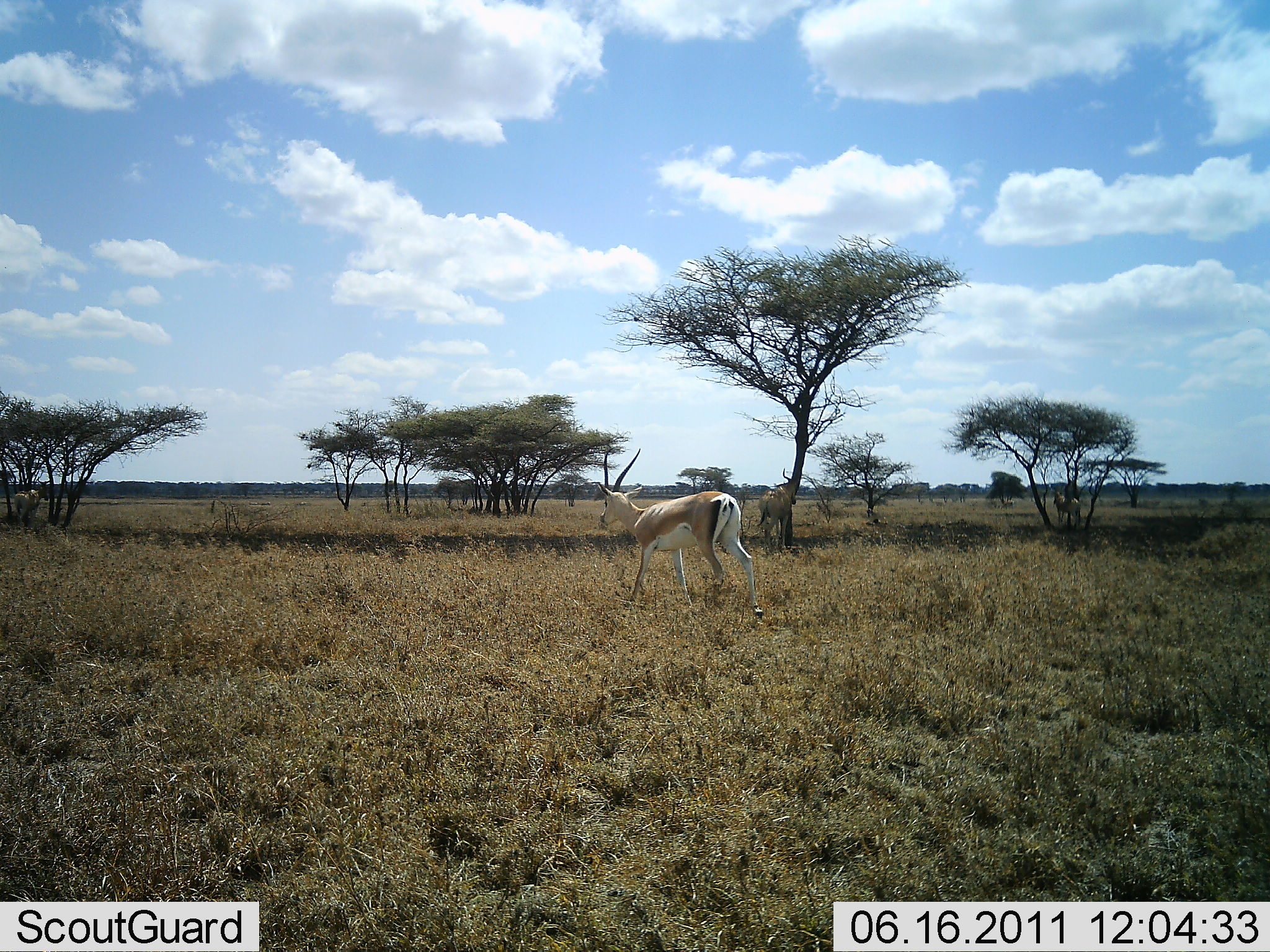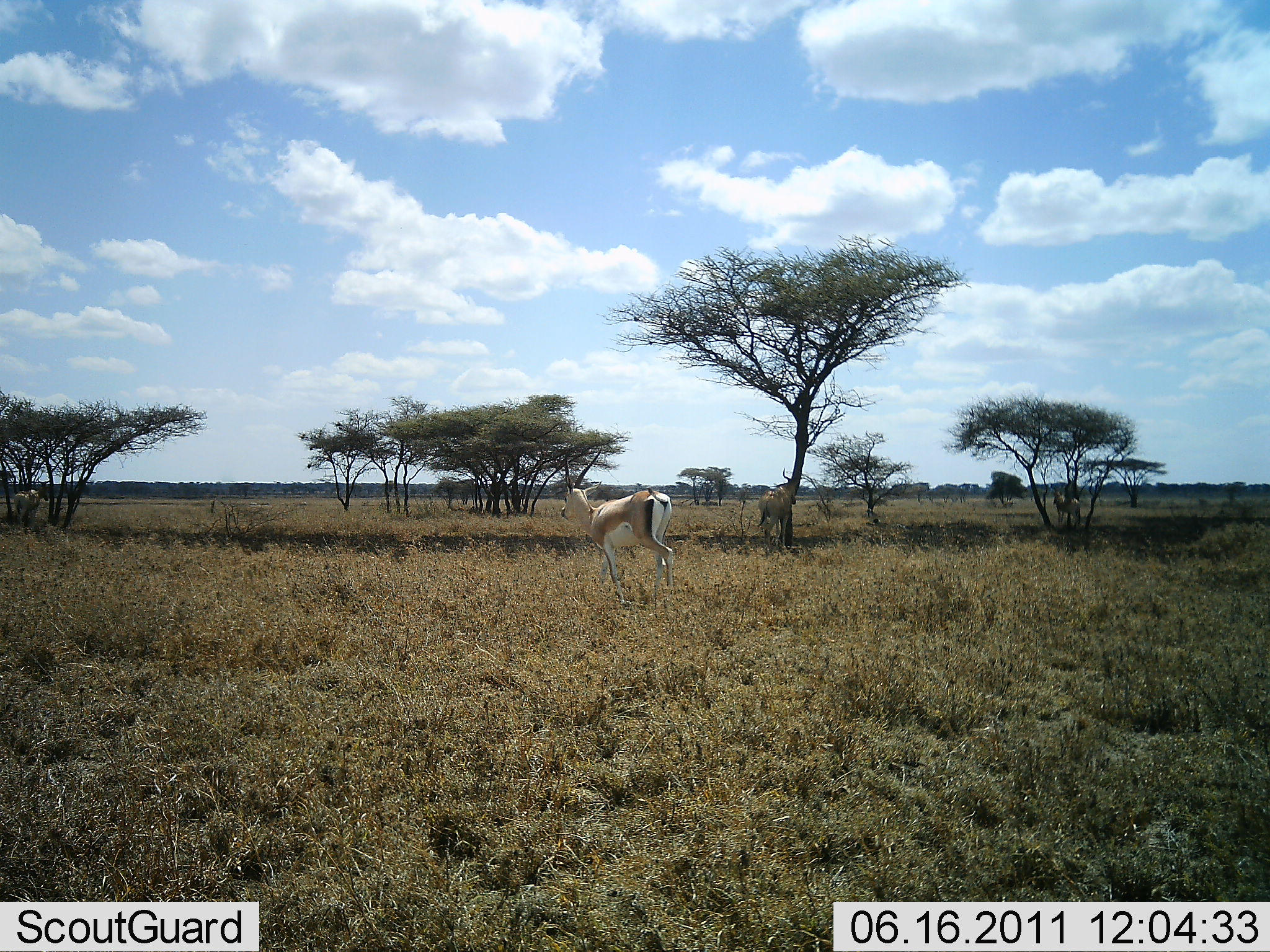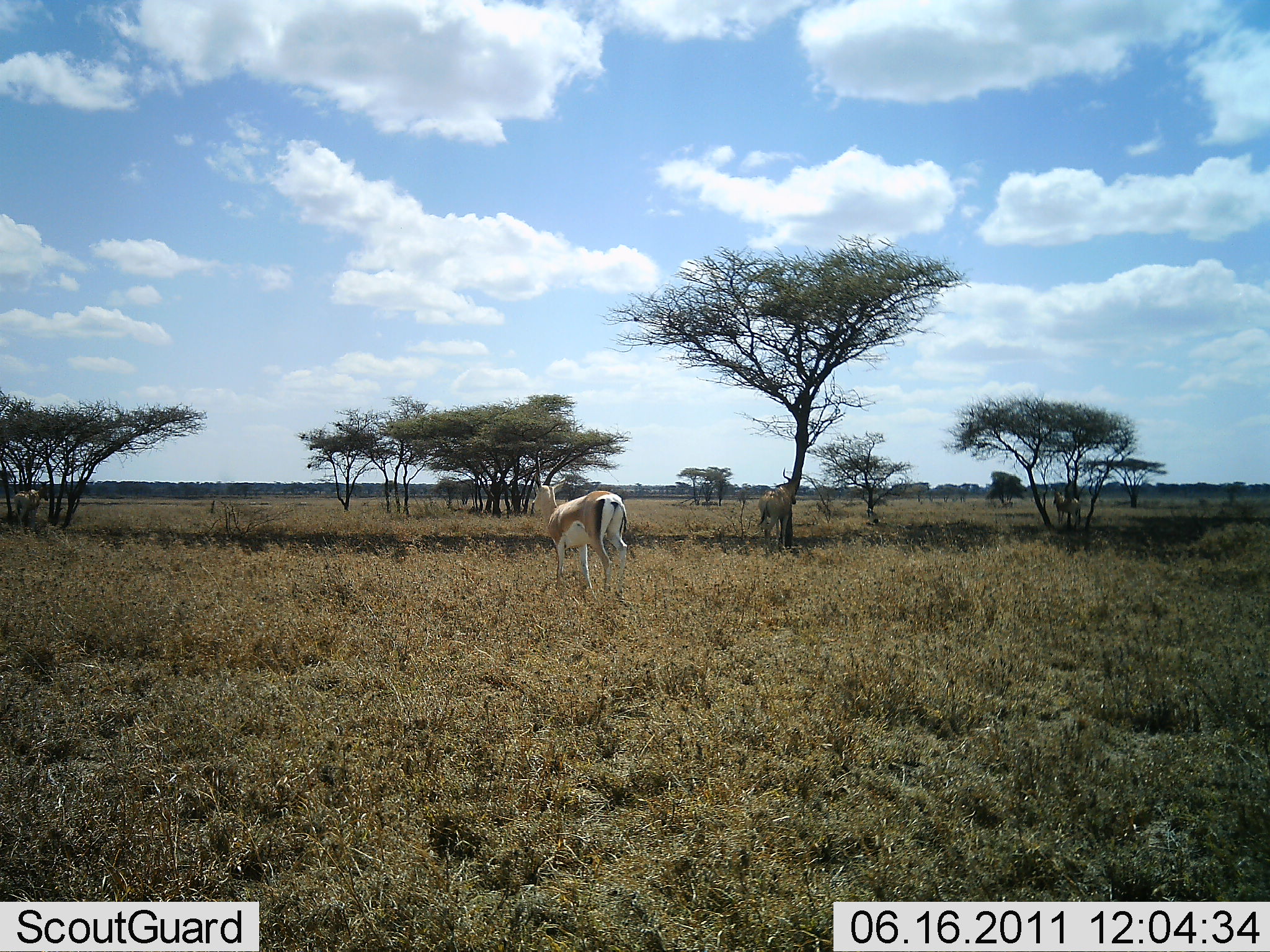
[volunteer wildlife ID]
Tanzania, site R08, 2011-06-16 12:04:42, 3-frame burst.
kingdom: Animalia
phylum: Chordata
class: Mammalia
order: Artiodactyla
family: Bovidae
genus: Nanger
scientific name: Nanger granti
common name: grant's gazelle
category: gazellegrants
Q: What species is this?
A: Gazellegrants (grant's gazelle) (Nanger granti).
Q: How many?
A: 1.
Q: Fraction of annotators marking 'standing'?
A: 9%.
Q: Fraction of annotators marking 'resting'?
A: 0%.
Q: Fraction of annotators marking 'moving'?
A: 91%.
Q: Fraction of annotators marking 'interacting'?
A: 0%.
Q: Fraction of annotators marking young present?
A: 0%.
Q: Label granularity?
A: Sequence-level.